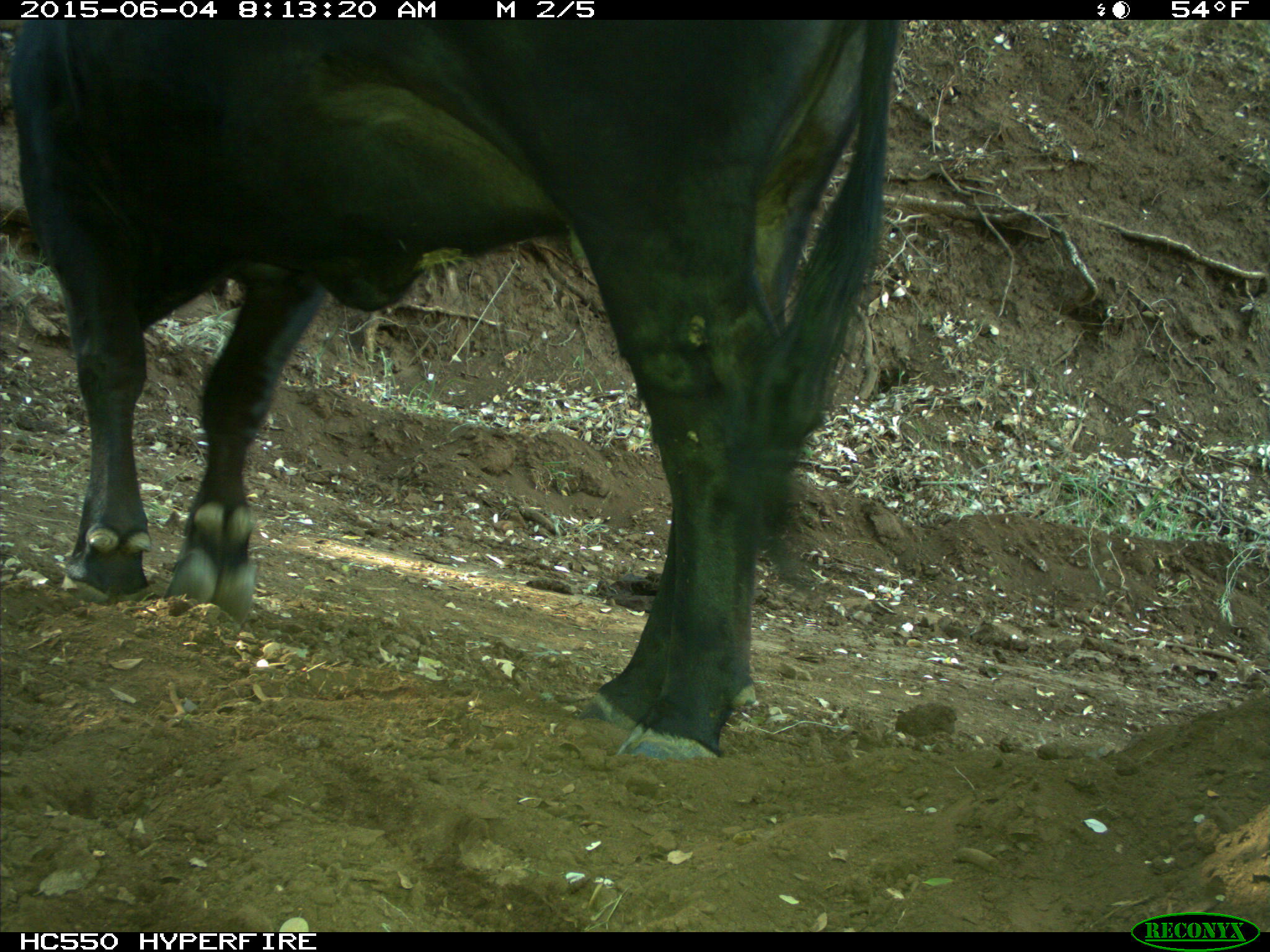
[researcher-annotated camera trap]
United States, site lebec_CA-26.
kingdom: Animalia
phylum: Chordata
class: Mammalia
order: Artiodactyla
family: Bovidae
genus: Bos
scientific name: Bos taurus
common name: domestic cow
Bos taurus (domestic cow).